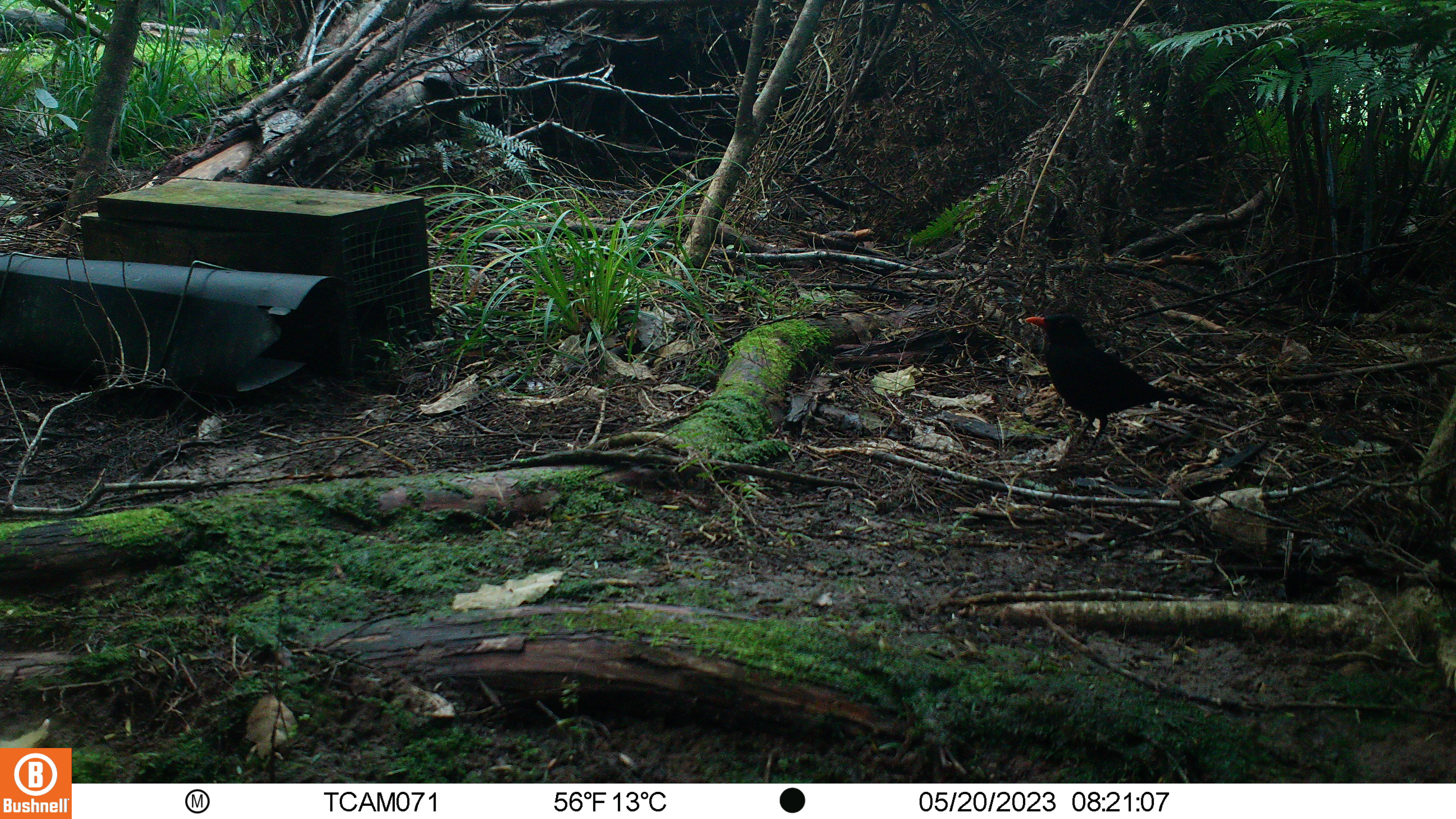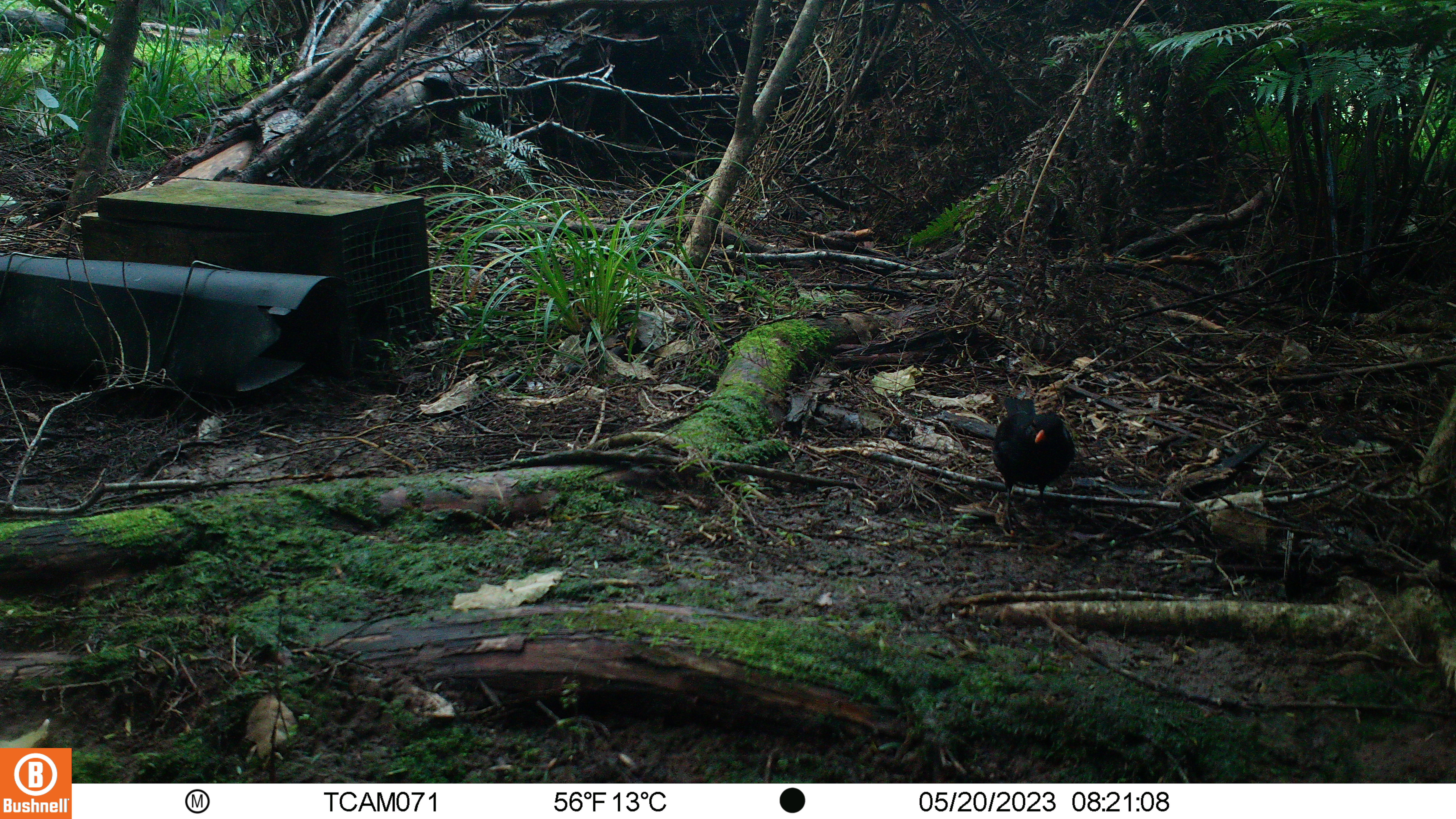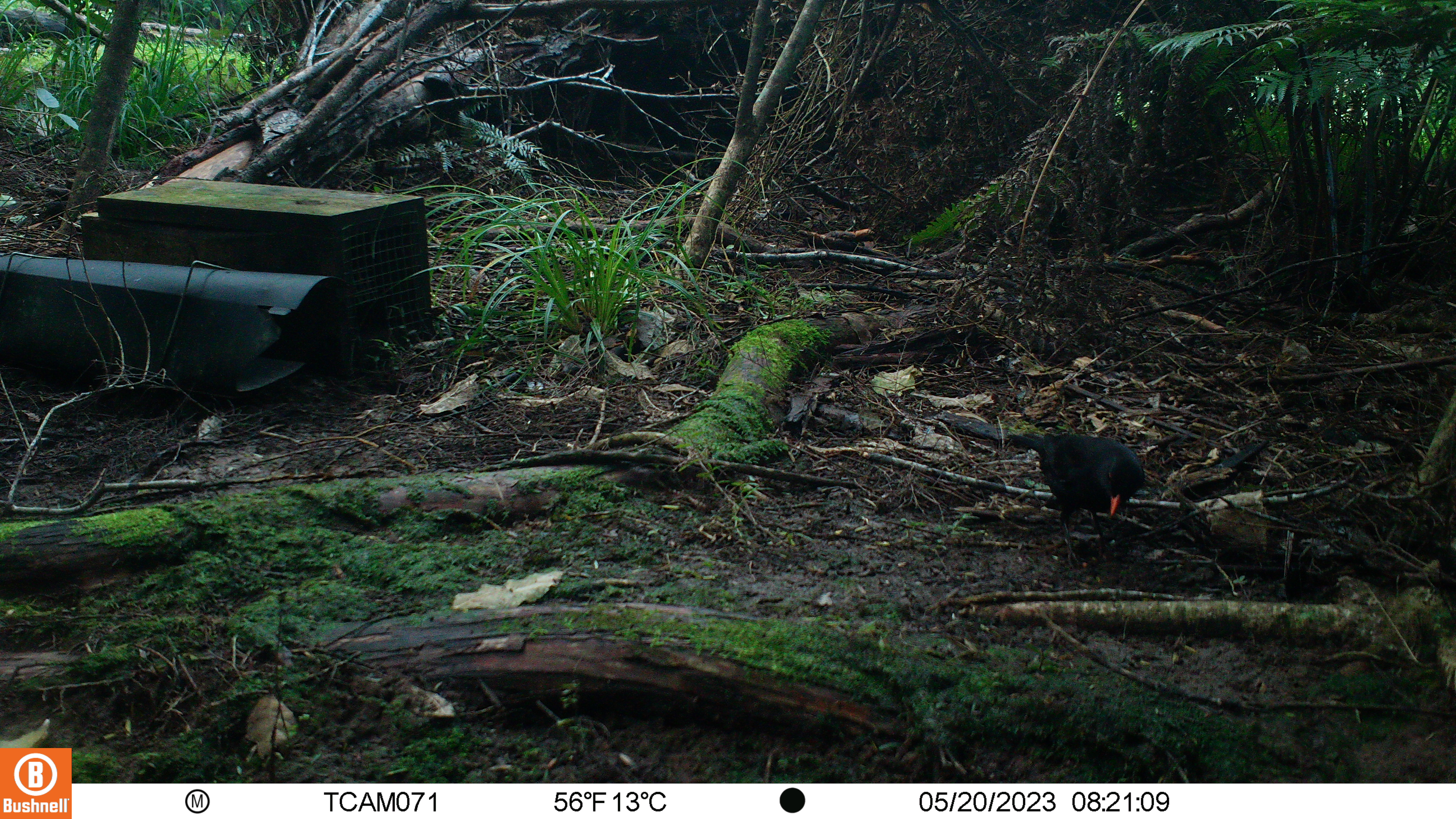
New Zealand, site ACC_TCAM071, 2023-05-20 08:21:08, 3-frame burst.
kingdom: Animalia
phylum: Chordata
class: Aves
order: Passeriformes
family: Turdidae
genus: Turdus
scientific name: Turdus merula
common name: eurasian blackbird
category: blackbird